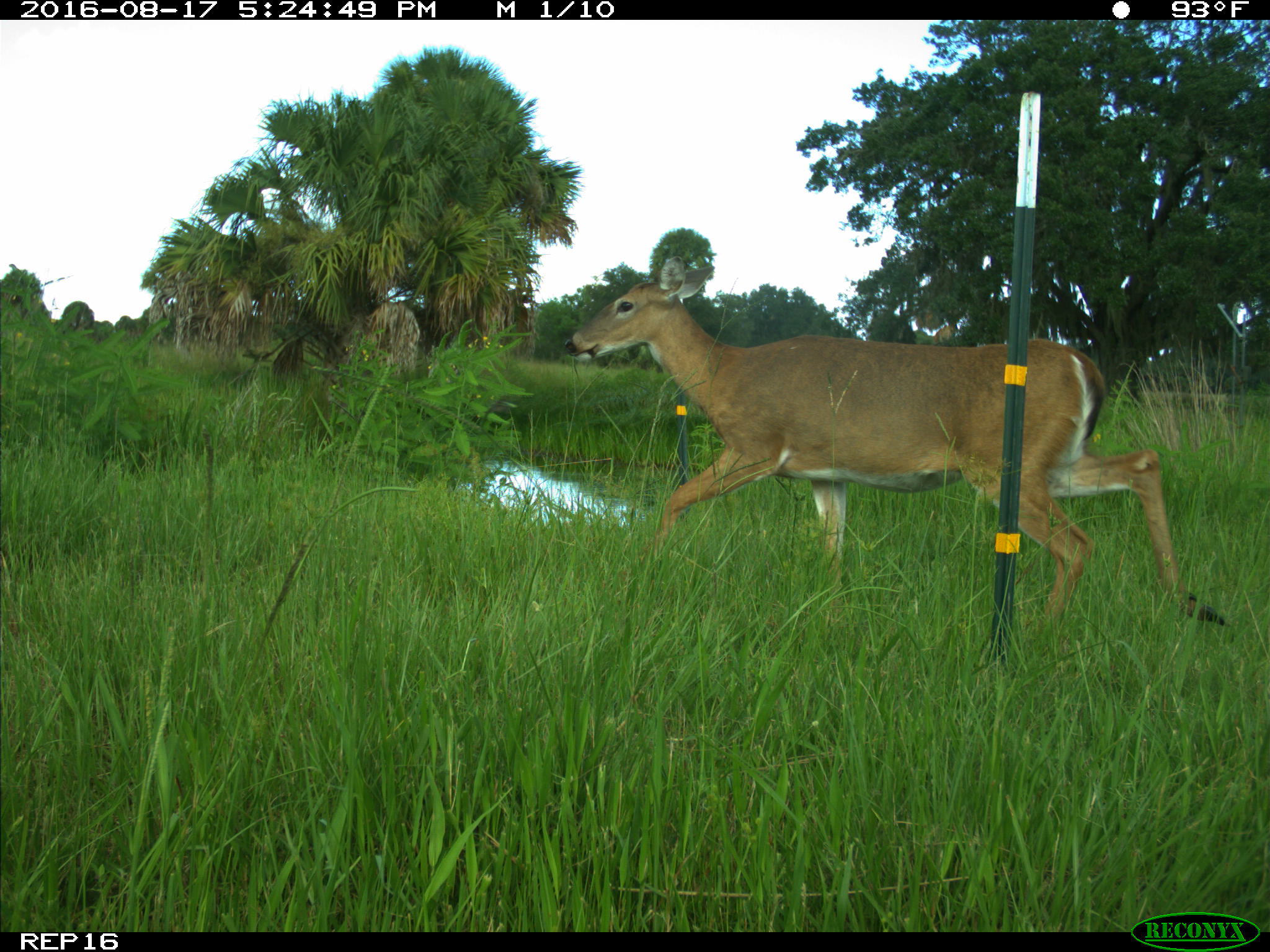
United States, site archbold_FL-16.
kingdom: Animalia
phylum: Chordata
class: Mammalia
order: Artiodactyla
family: Cervidae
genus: Odocoileus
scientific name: Odocoileus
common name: deer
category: unidentified deer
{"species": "unidentified deer (deer) (Odocoileus)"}